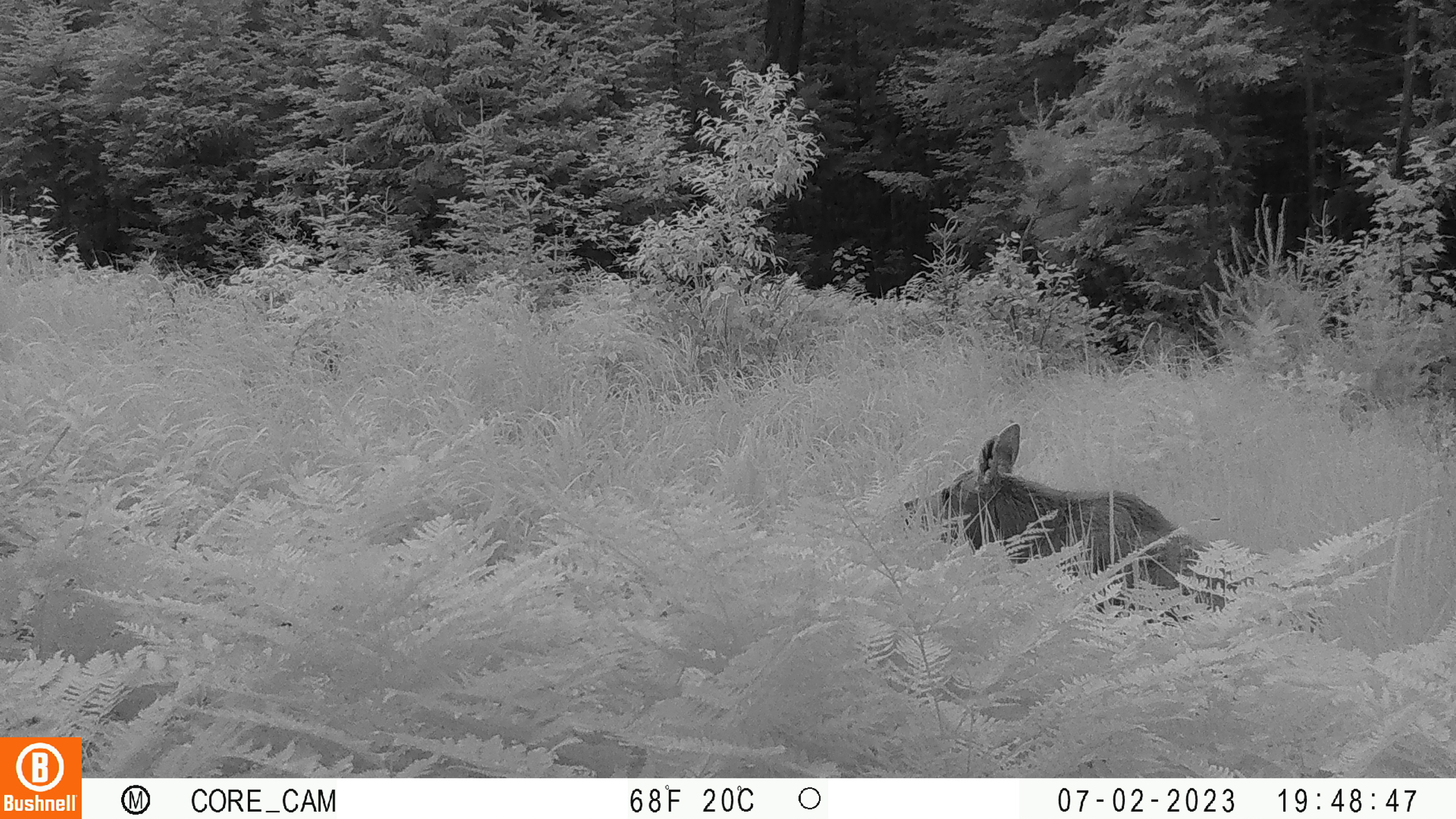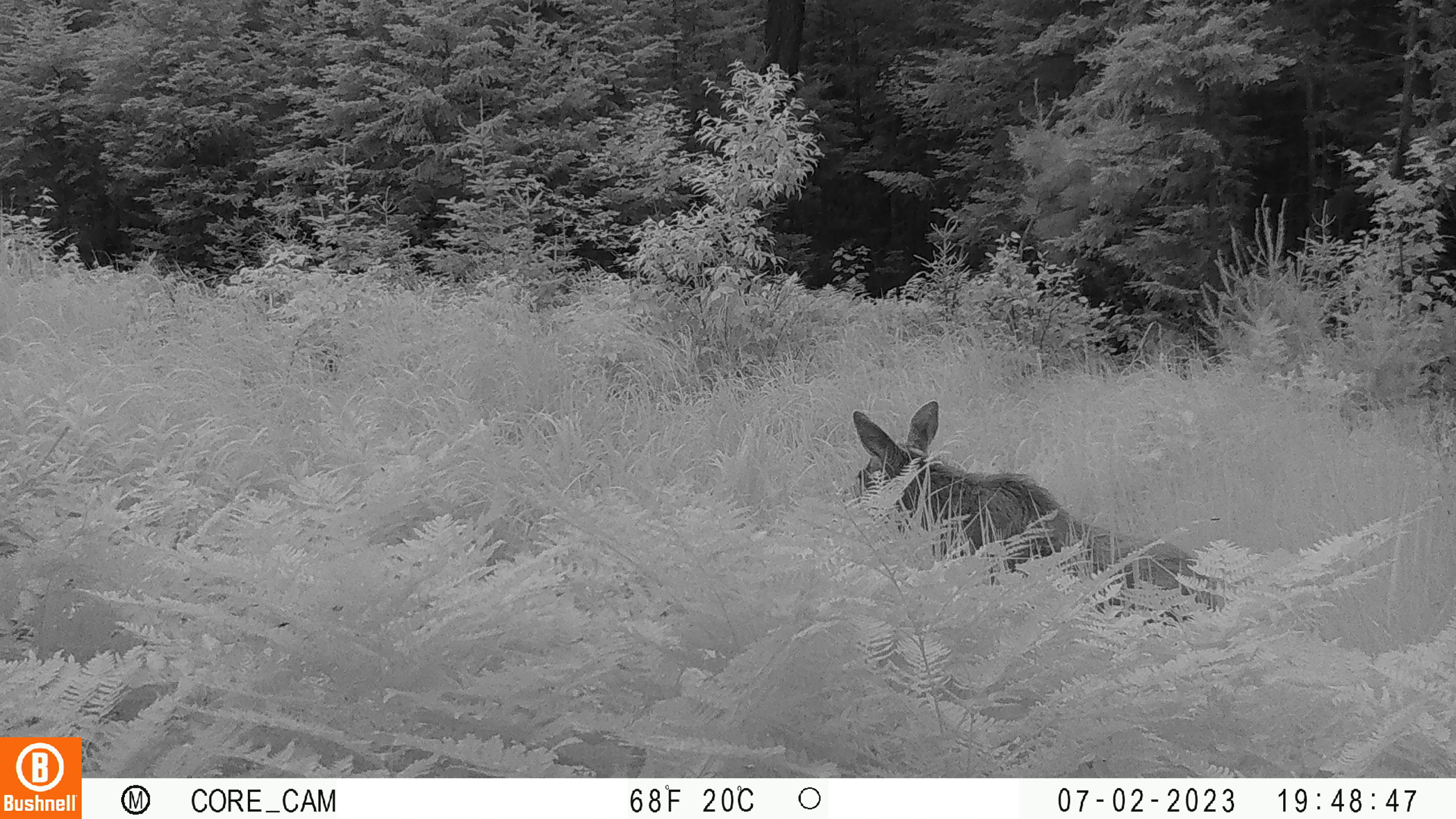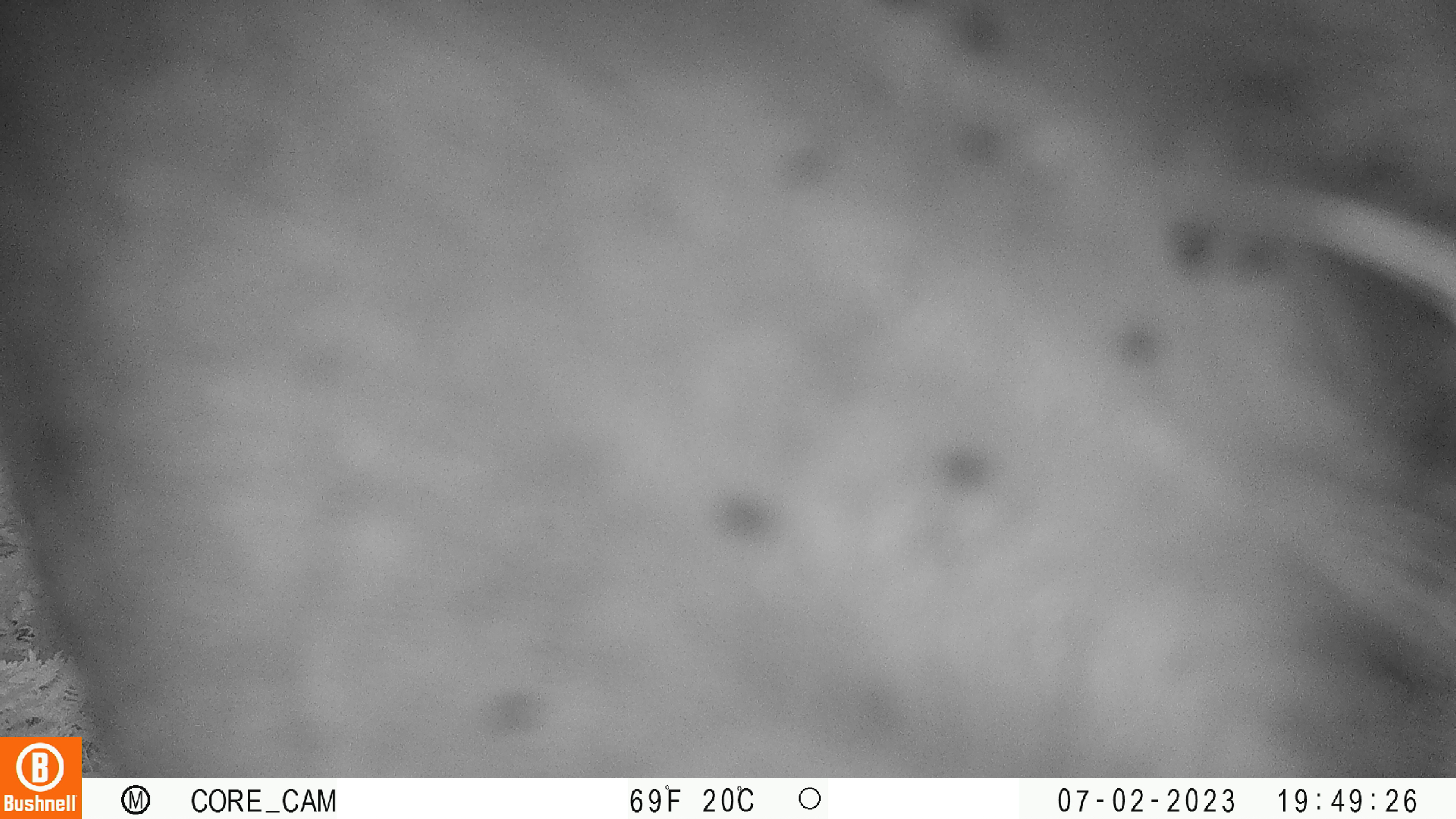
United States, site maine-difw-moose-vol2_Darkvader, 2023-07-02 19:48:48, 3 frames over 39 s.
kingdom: Animalia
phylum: Chordata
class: Mammalia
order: Artiodactyla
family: Cervidae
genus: Alces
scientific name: Alces alces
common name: moose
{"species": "moose (Alces alces)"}